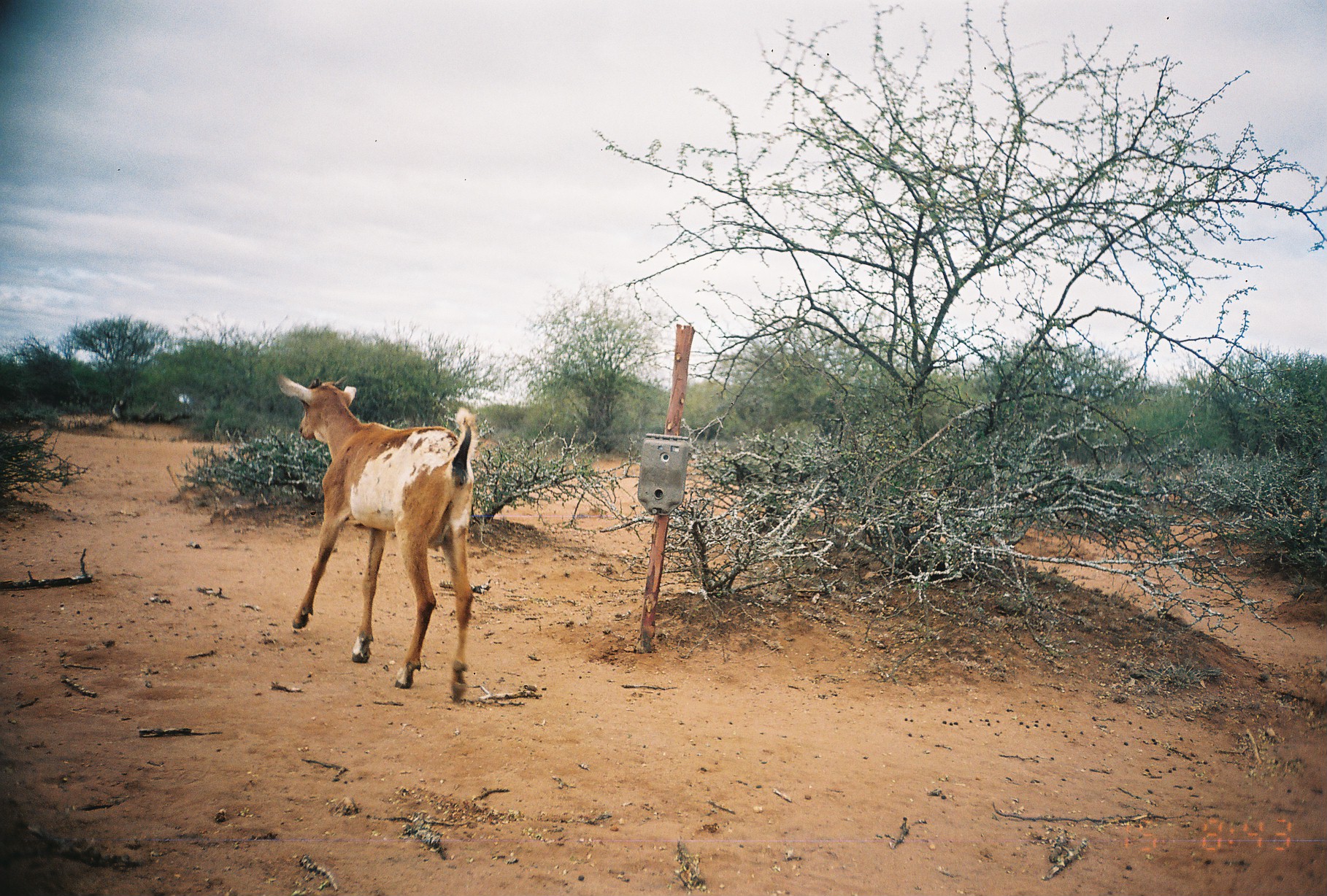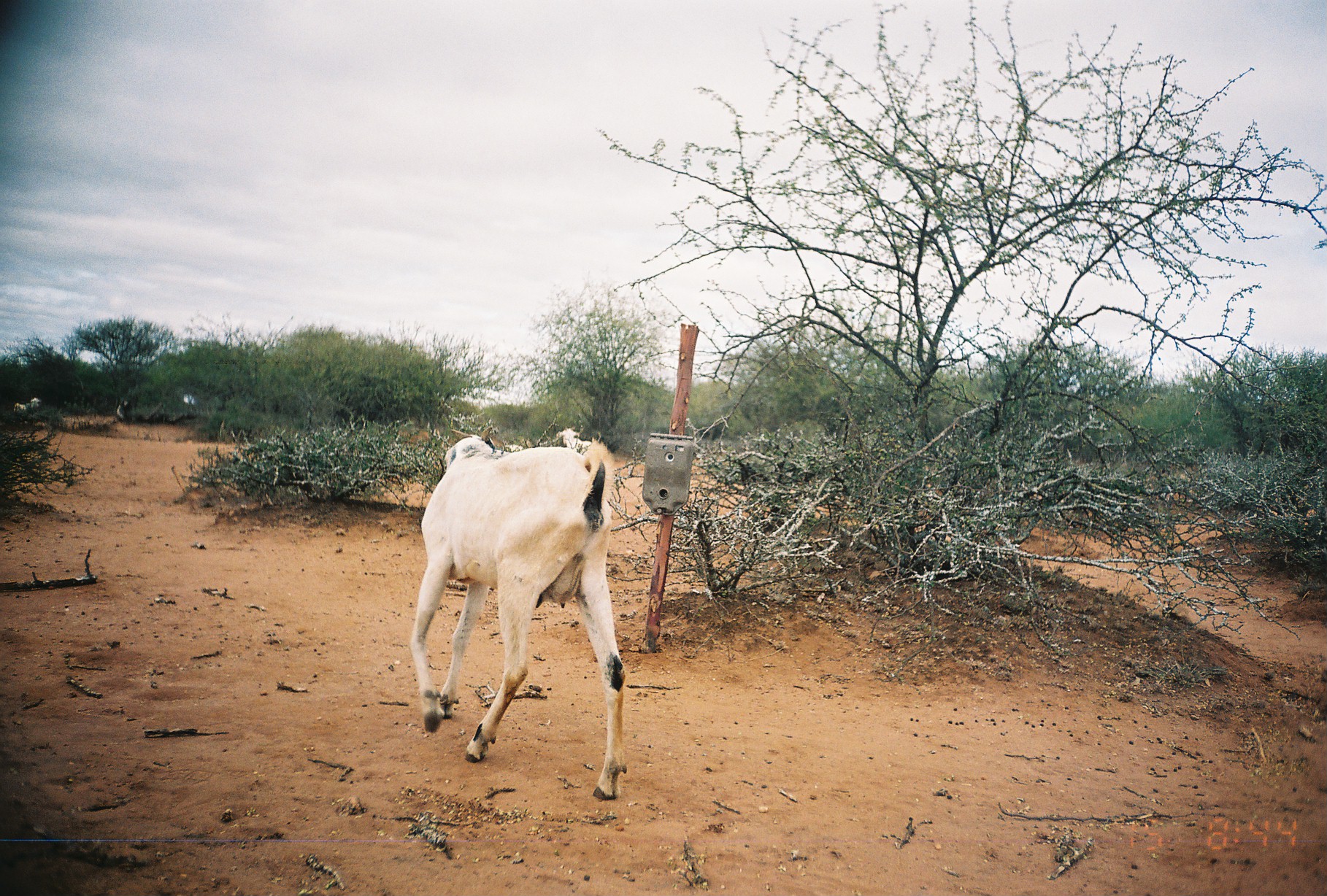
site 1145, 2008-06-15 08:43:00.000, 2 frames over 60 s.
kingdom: Animalia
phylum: Chordata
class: Mammalia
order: Artiodactyla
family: Bovidae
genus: Capra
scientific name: Capra aegagrus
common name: wild goat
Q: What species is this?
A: Capra aegagrus (wild goat).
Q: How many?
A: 1.